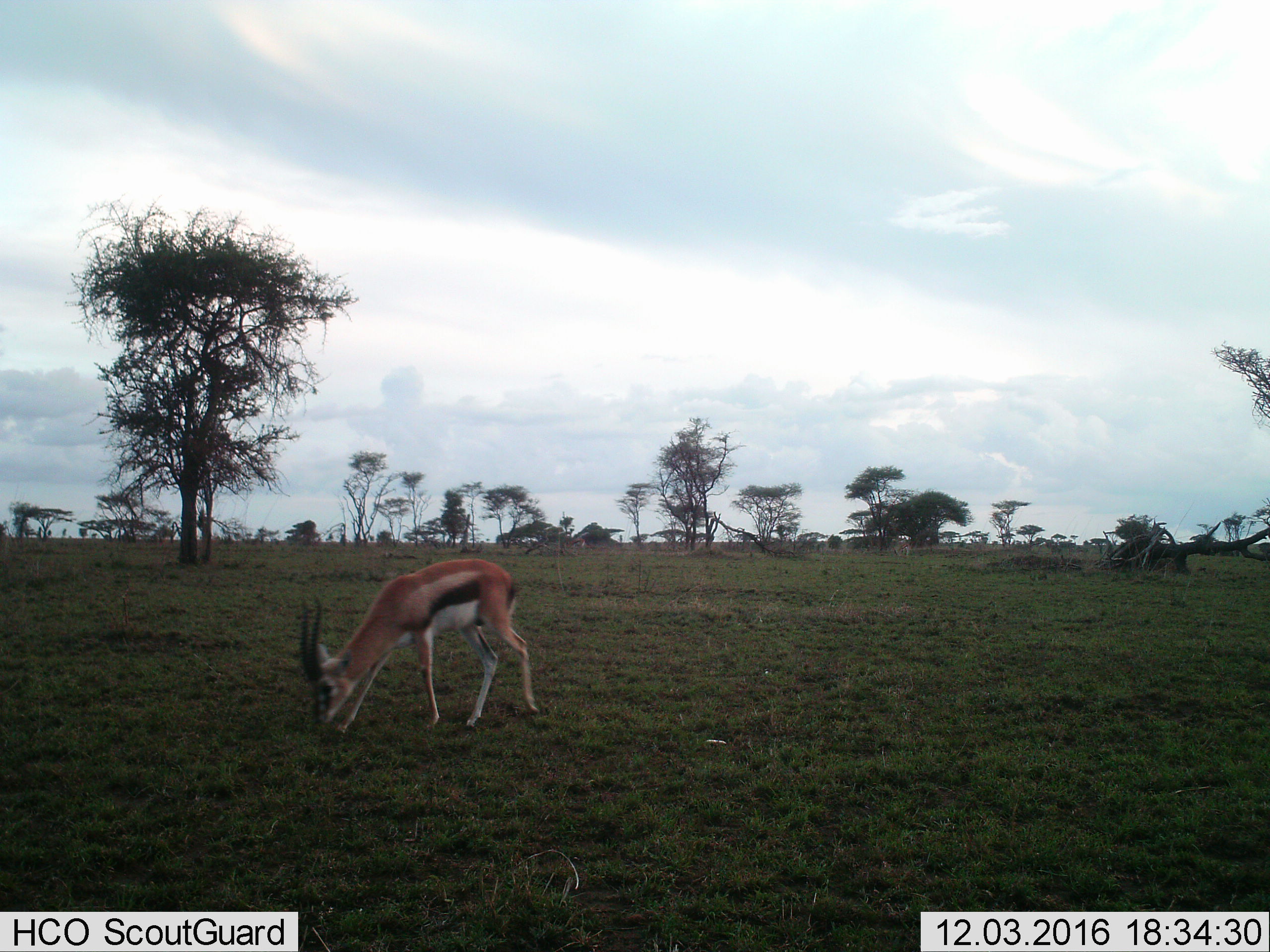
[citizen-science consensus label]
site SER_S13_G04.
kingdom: Animalia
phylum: Chordata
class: Mammalia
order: Artiodactyla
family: Bovidae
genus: Eudorcas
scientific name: Eudorcas thomsonii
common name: thomson's gazelle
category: gazellethomsons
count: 1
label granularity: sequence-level